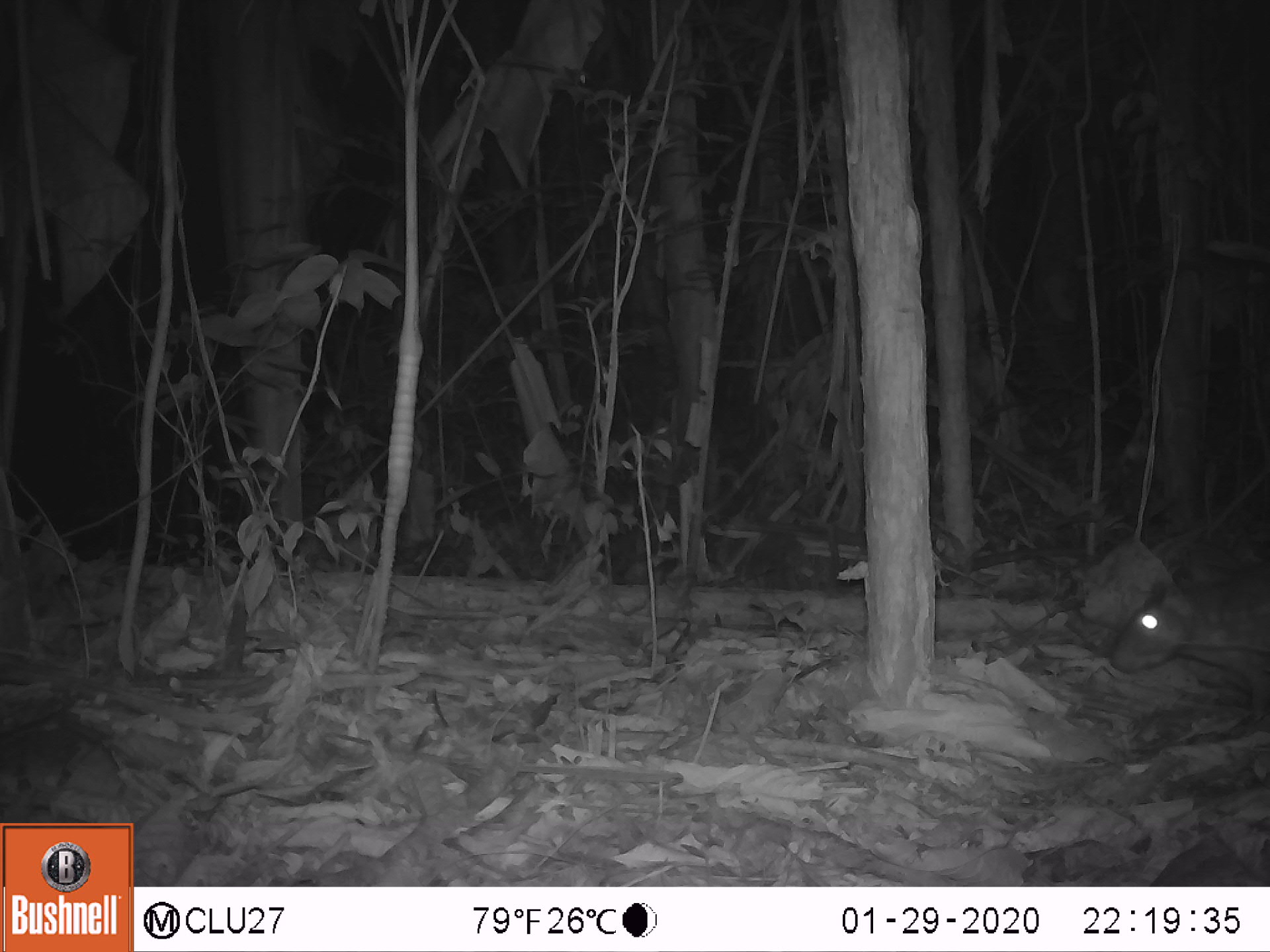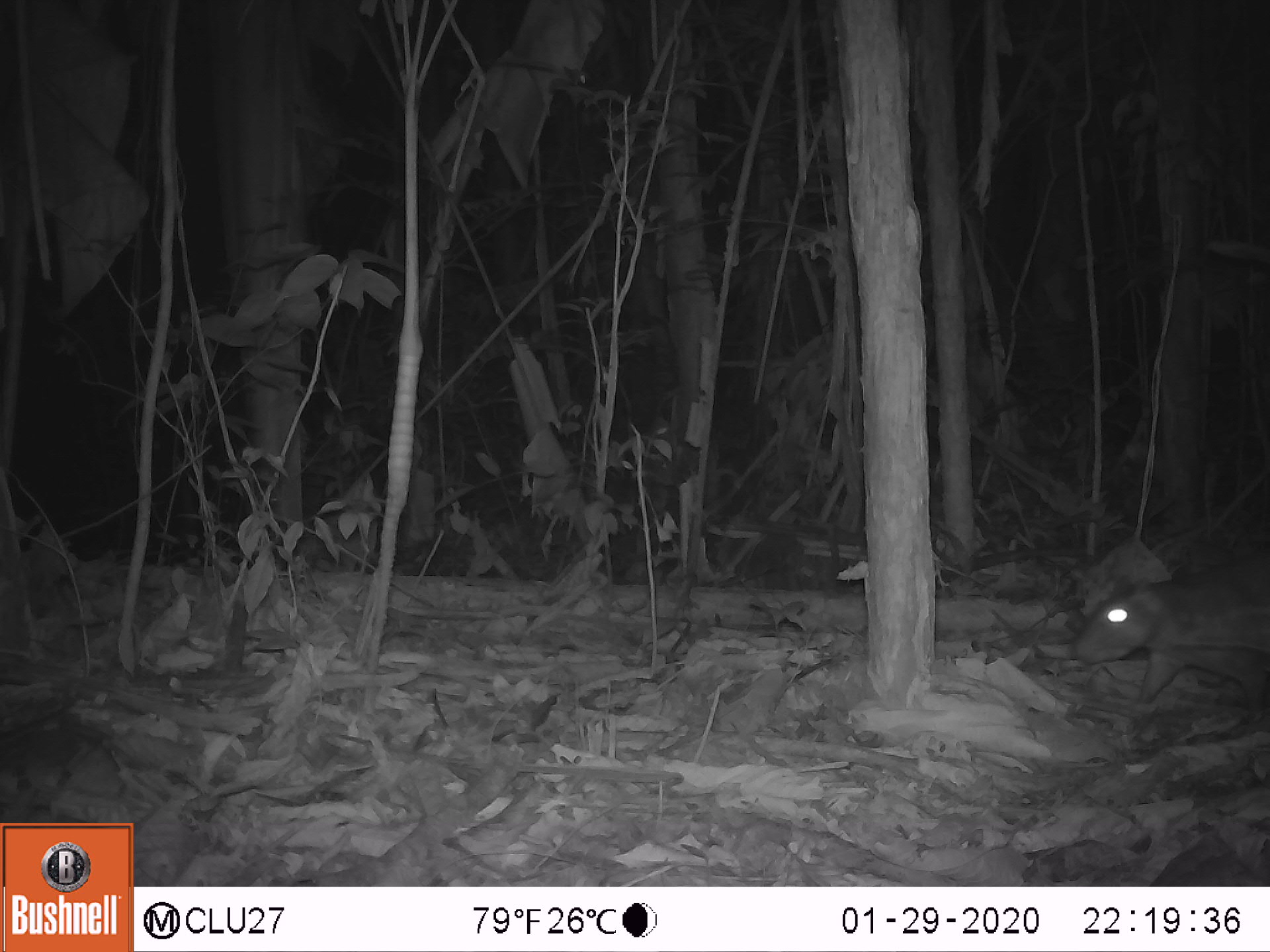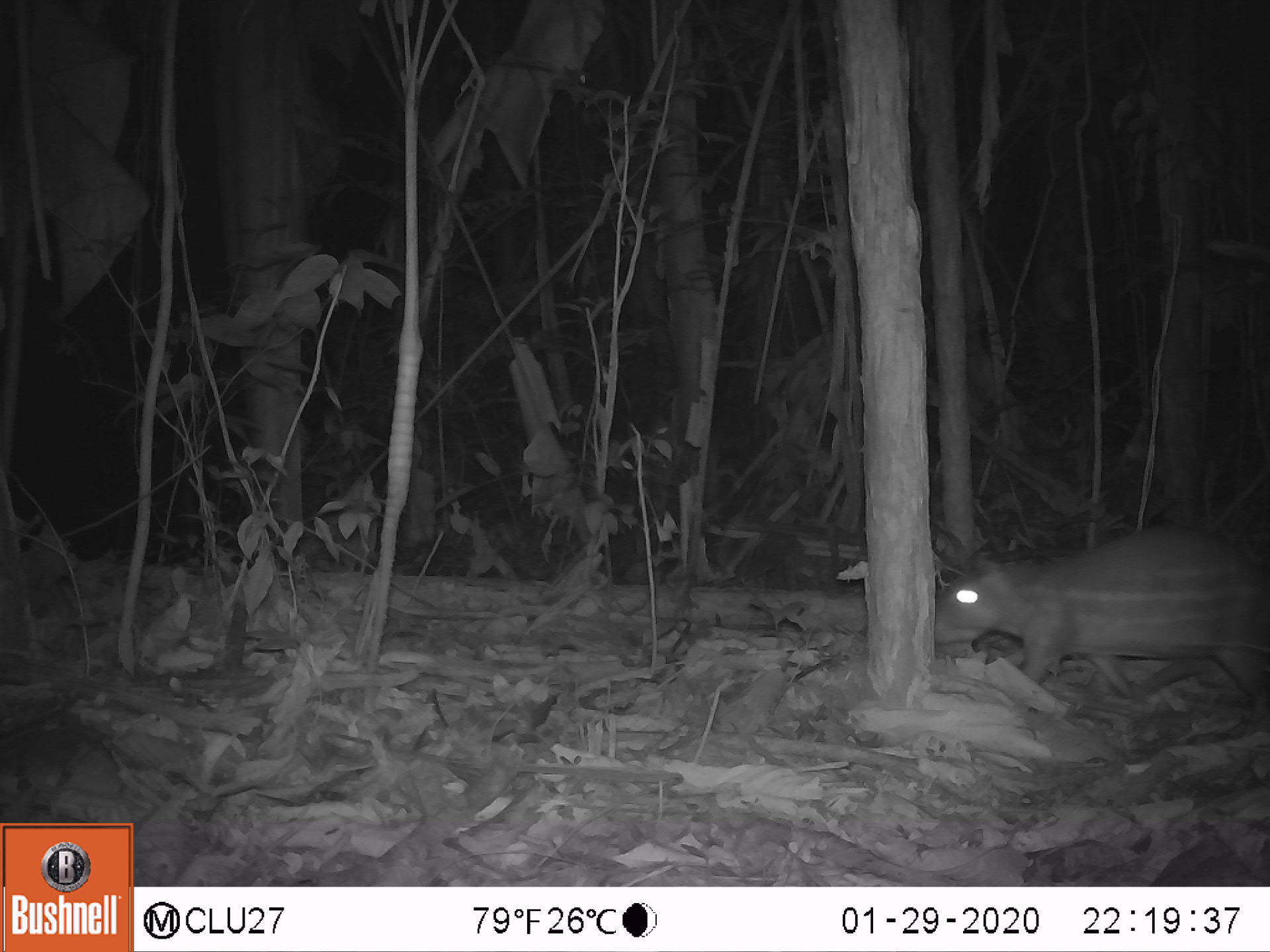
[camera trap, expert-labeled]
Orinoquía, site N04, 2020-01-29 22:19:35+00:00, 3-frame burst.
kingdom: Animalia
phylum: Chordata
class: Mammalia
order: Rodentia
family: Cuniculidae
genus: Cuniculus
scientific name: Cuniculus paca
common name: spotted paca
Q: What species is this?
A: Spotted paca (Cuniculus paca).